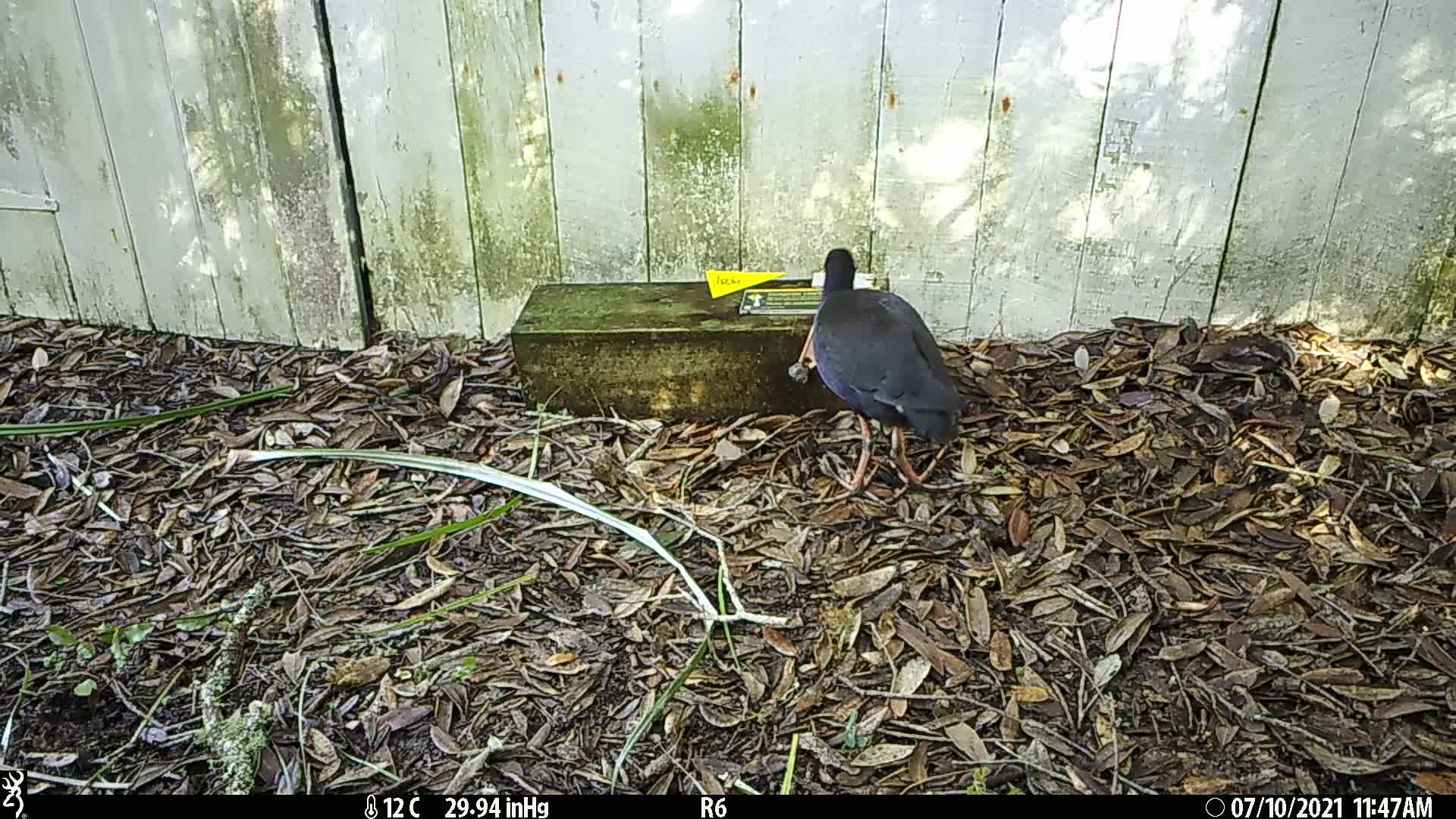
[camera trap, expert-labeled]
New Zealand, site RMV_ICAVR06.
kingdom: Animalia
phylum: Chordata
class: Aves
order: Gruiformes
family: Rallidae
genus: Porphyrio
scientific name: Porphyrio melanotus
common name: australasian swamphen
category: pukeko